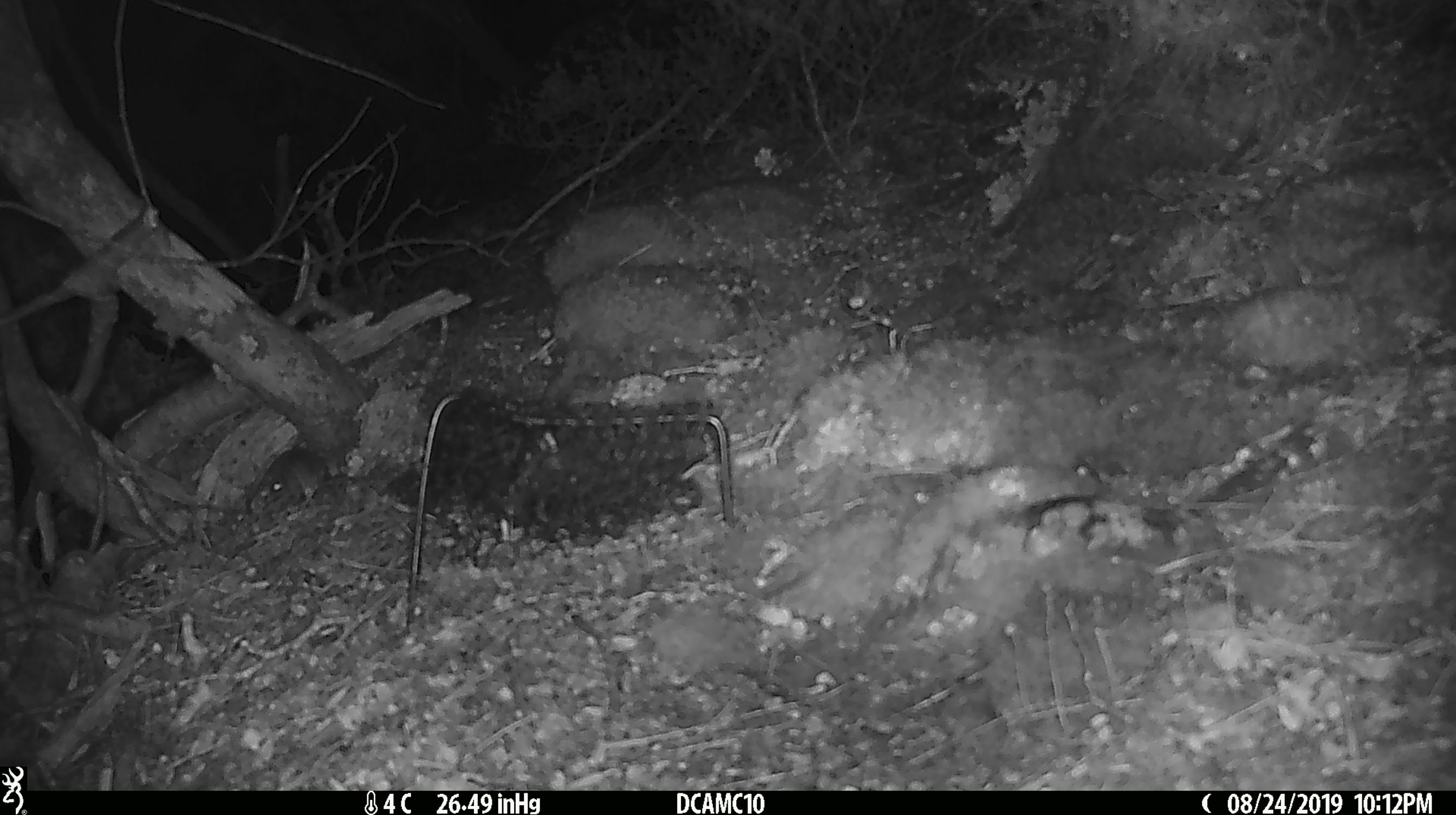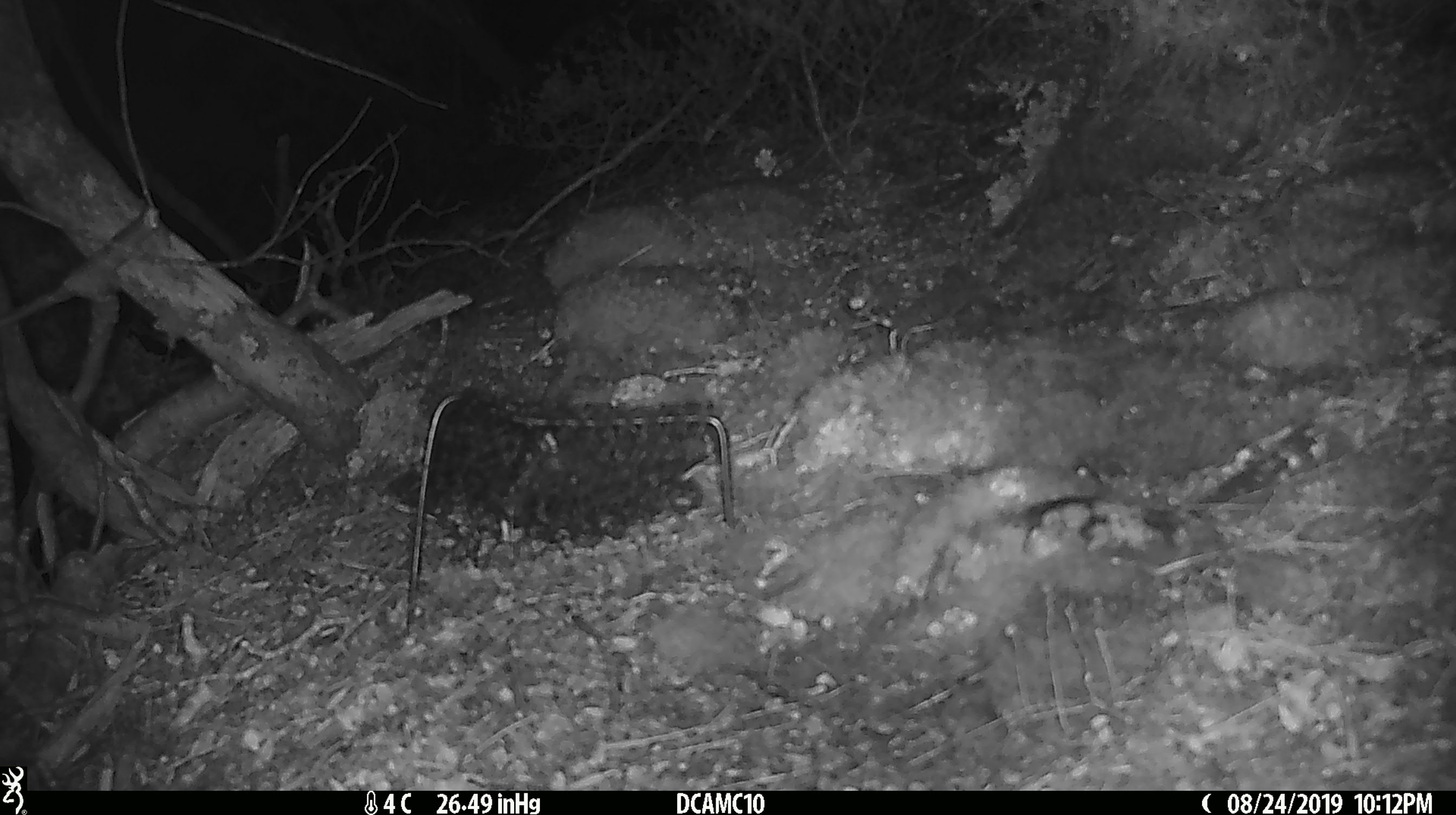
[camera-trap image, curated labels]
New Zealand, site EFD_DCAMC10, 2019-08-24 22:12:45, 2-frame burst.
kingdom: Animalia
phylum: Chordata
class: Mammalia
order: Rodentia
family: Muridae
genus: Mus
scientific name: Mus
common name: mouse